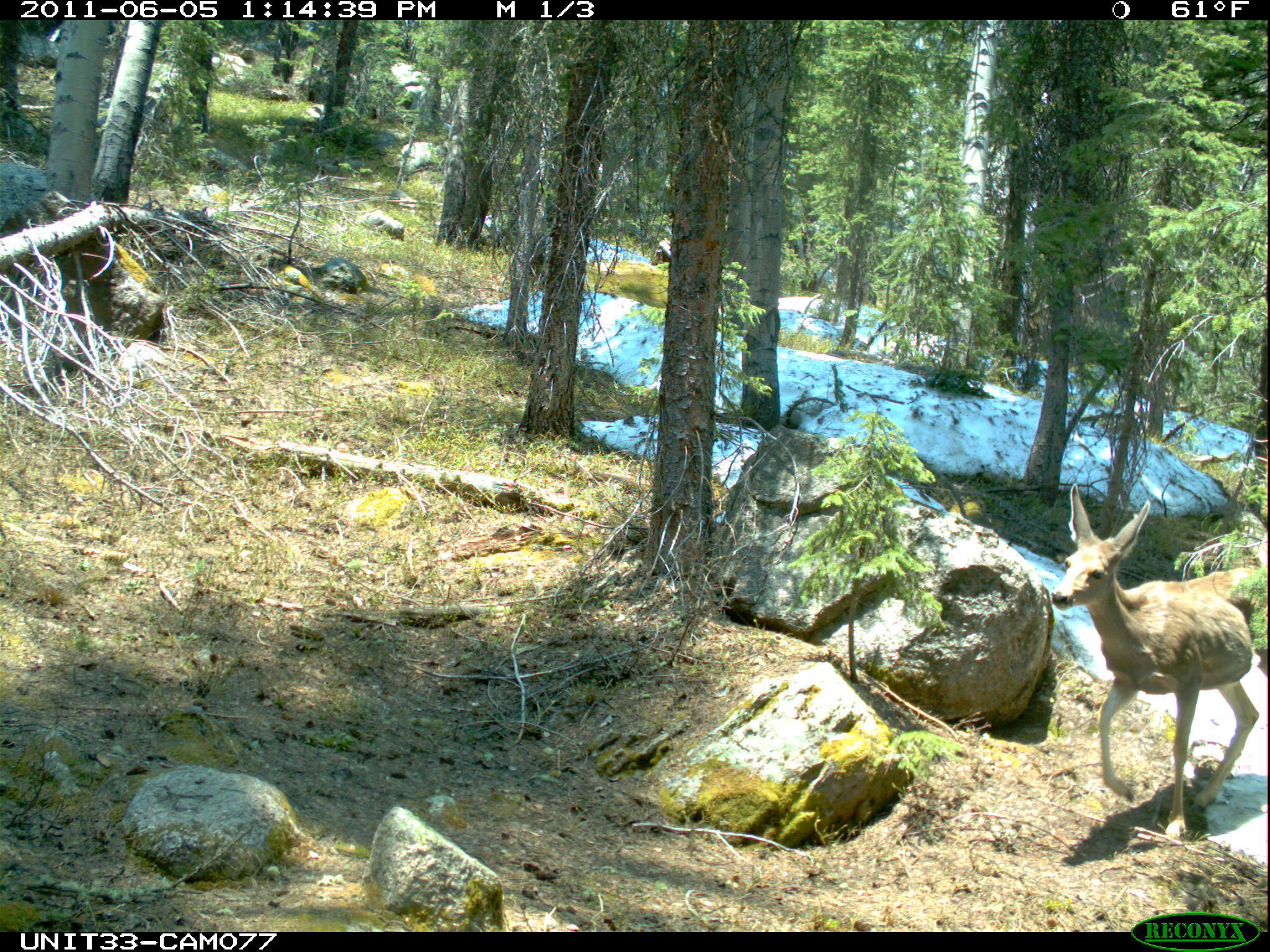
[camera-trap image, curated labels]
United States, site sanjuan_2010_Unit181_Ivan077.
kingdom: Animalia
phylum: Chordata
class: Mammalia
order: Artiodactyla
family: Cervidae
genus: Odocoileus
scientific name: Odocoileus hemionus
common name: mule deer